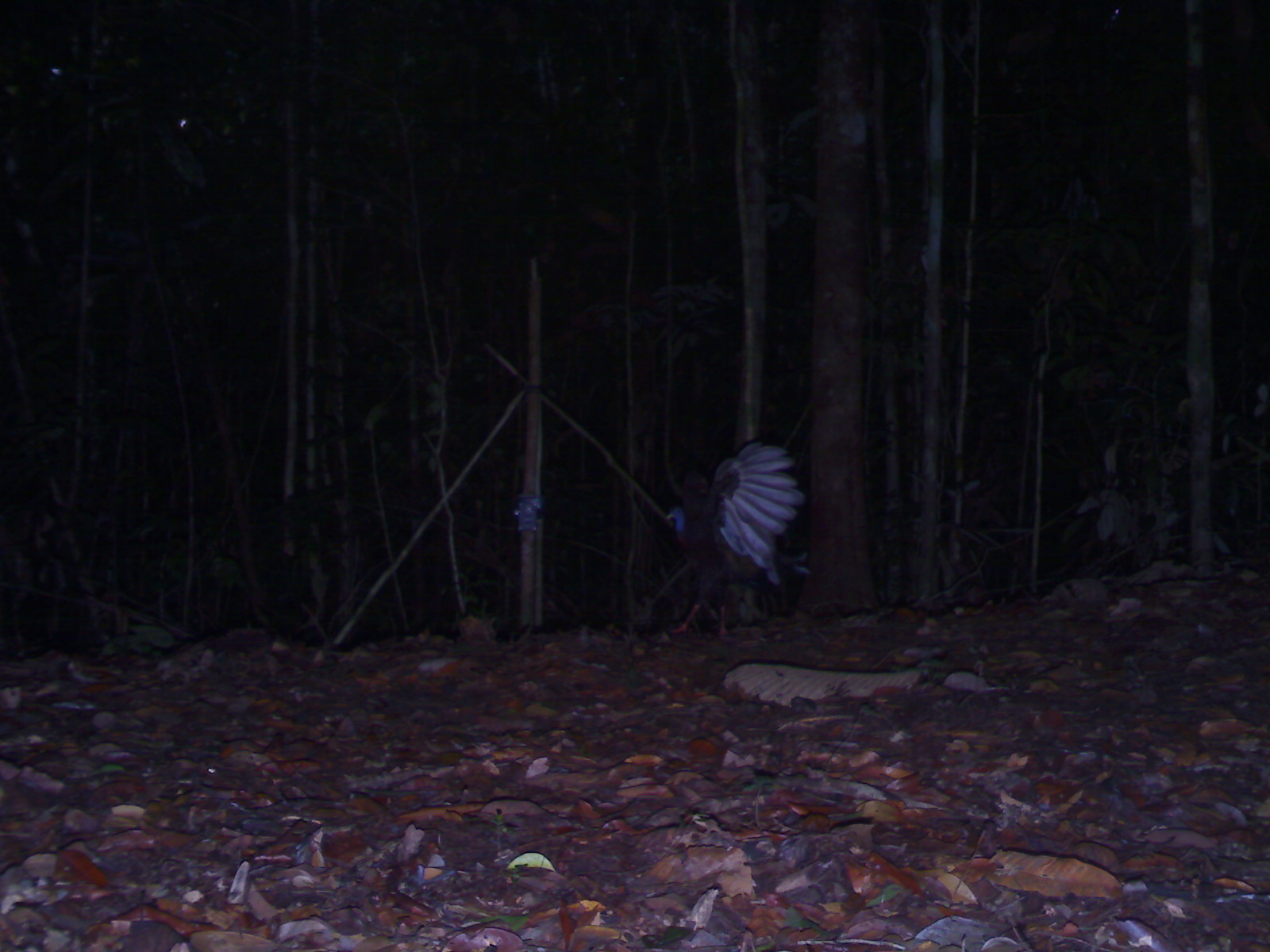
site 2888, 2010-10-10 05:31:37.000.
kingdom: Animalia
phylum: Chordata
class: Aves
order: Galliformes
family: Phasianidae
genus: Argusianus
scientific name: Argusianus argus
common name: great argus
Argusianus argus (great argus), count 1.